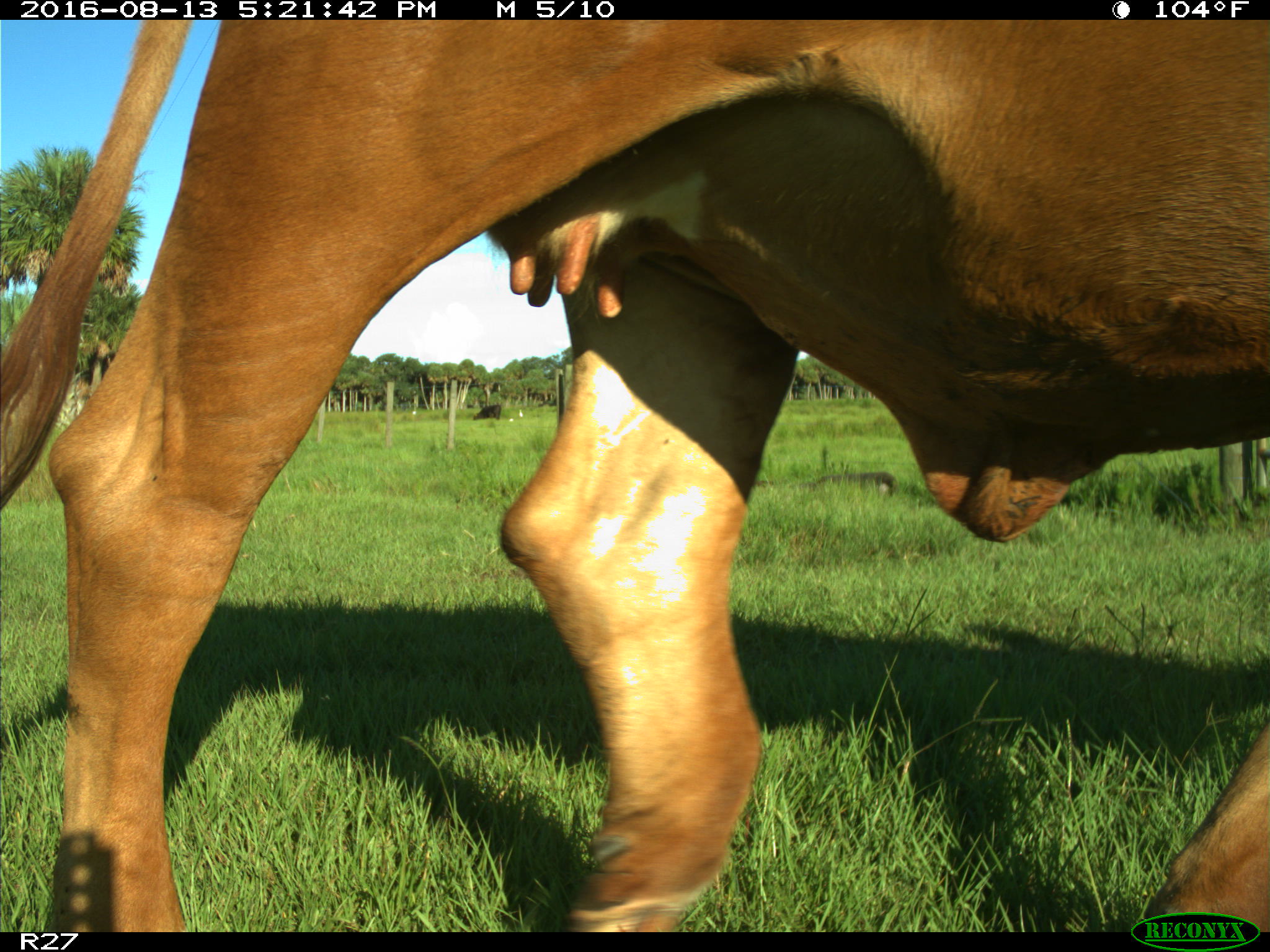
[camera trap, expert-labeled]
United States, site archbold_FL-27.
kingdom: Animalia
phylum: Chordata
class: Mammalia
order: Artiodactyla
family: Bovidae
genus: Bos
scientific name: Bos taurus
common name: domestic cow